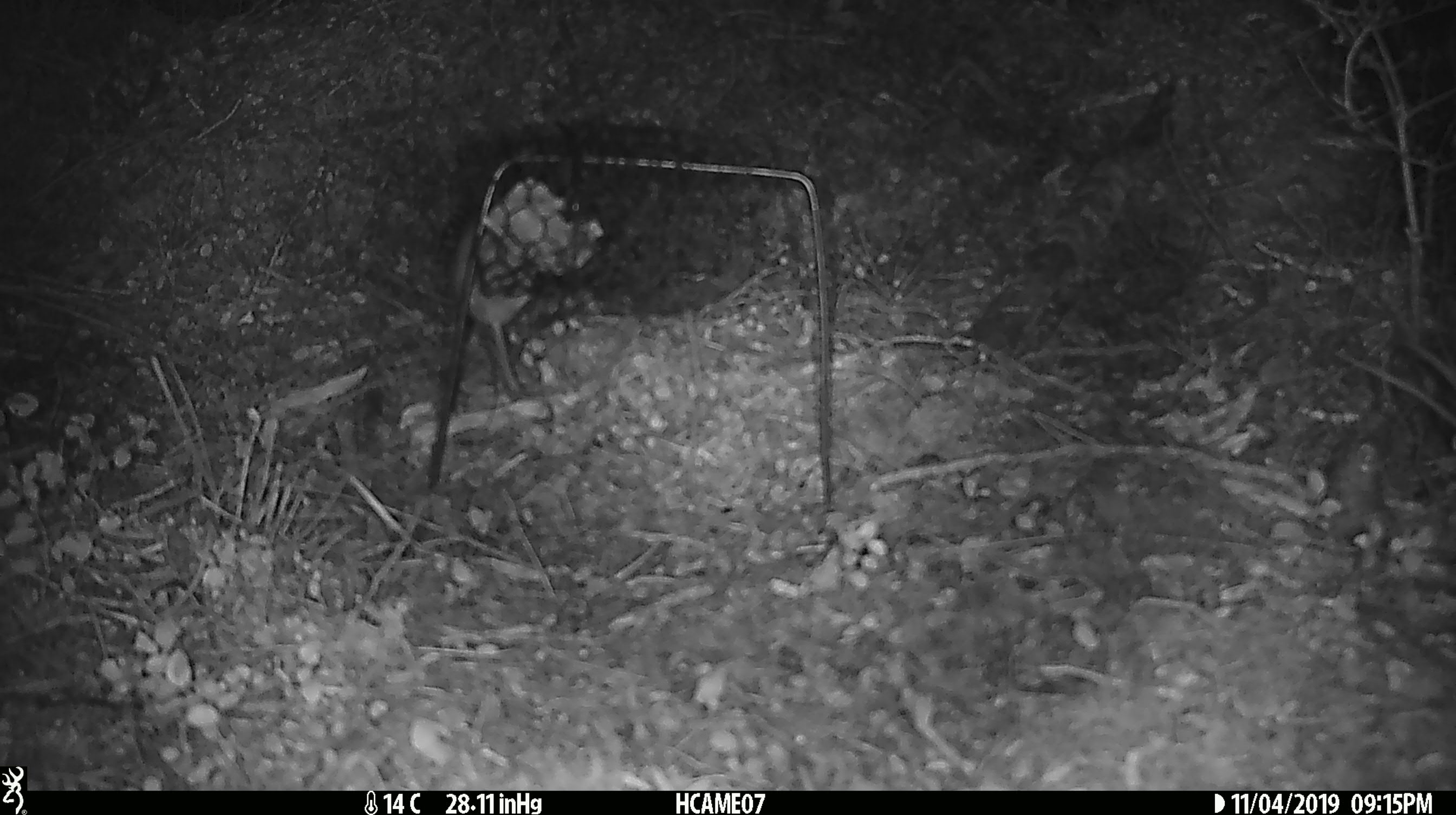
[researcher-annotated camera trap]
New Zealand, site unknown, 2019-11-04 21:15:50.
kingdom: Animalia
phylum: Chordata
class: Mammalia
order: Rodentia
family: Muridae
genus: Mus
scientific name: Mus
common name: mouse